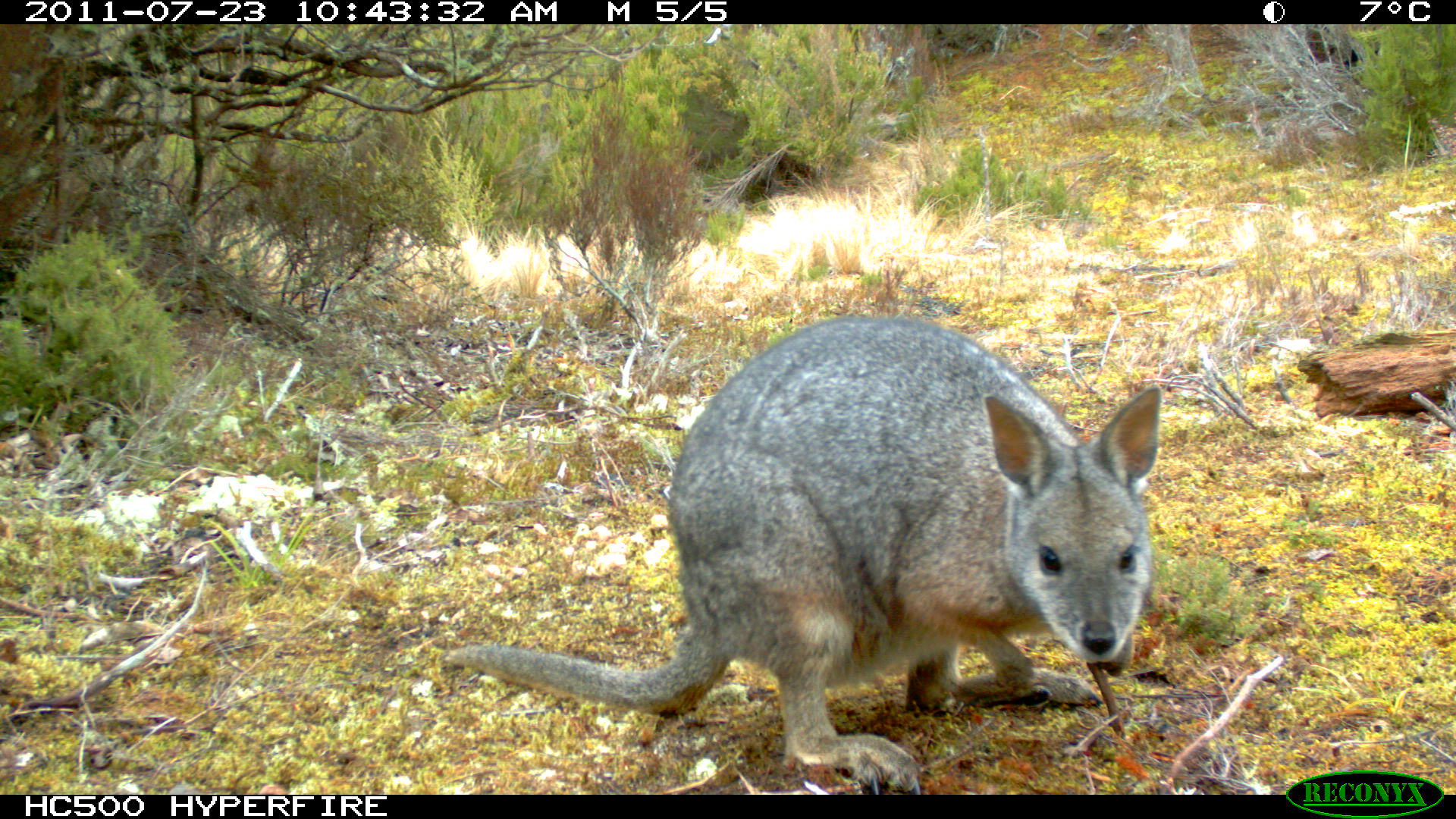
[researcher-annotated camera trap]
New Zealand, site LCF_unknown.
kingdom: Animalia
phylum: Chordata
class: Mammalia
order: Diprotodontia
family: Macropodidae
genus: Notamacropus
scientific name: Notamacropus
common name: wallaby